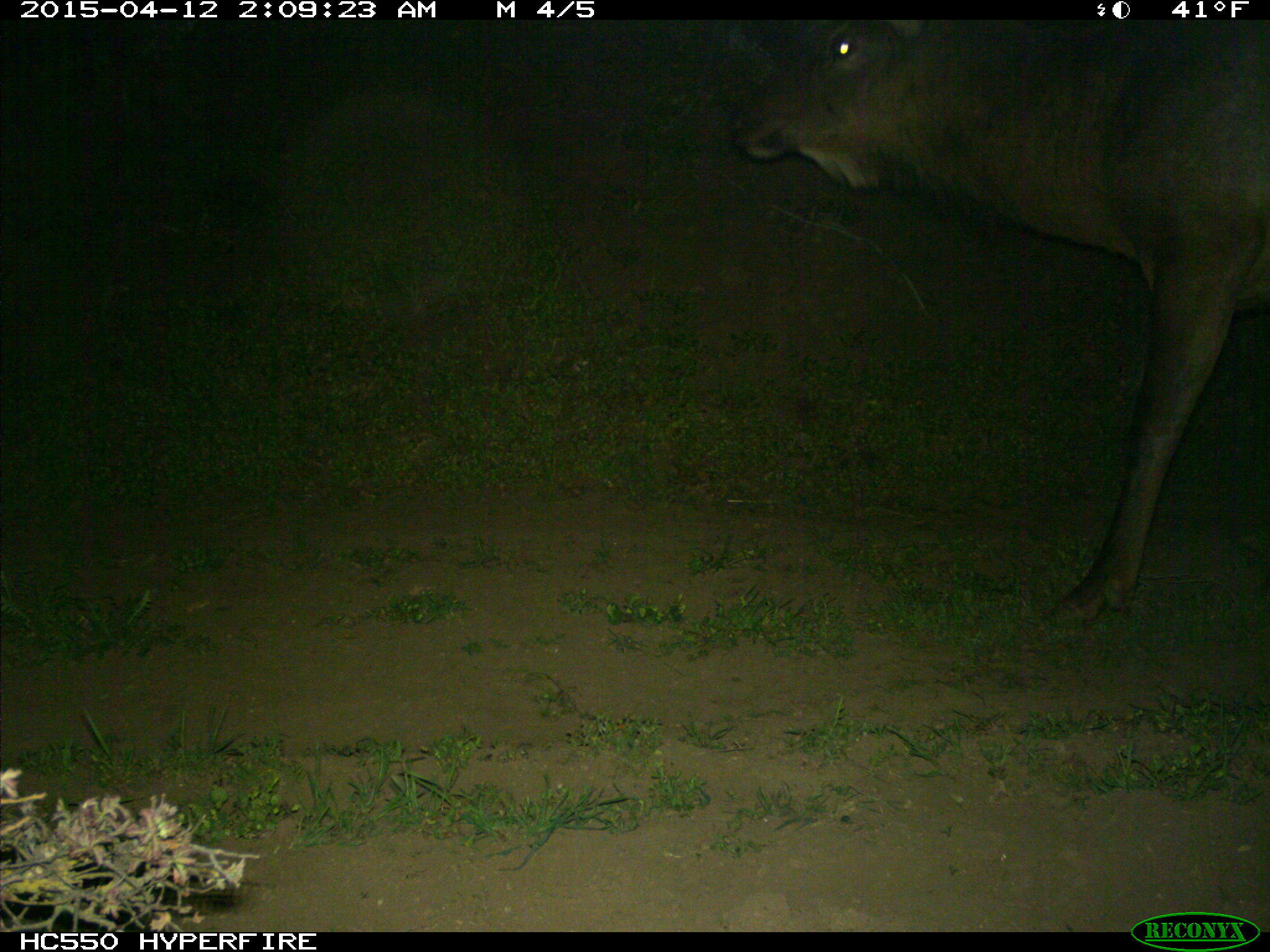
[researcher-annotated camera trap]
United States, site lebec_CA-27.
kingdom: Animalia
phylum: Chordata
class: Mammalia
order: Artiodactyla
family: Cervidae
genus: Cervus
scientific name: Cervus canadensis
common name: elk